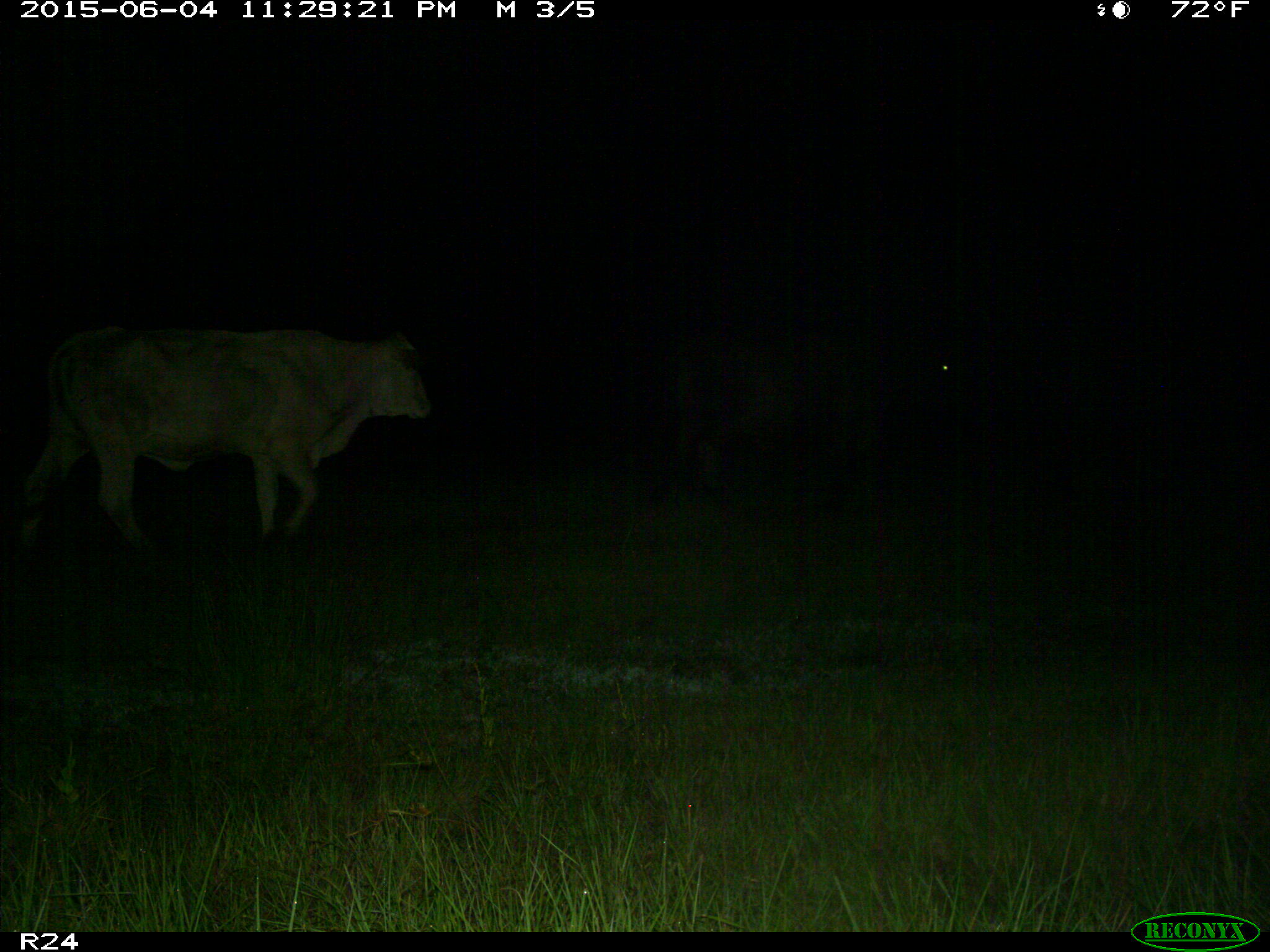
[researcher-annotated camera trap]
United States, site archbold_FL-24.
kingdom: Animalia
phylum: Chordata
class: Mammalia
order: Artiodactyla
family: Bovidae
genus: Bos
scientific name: Bos taurus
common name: domestic cow